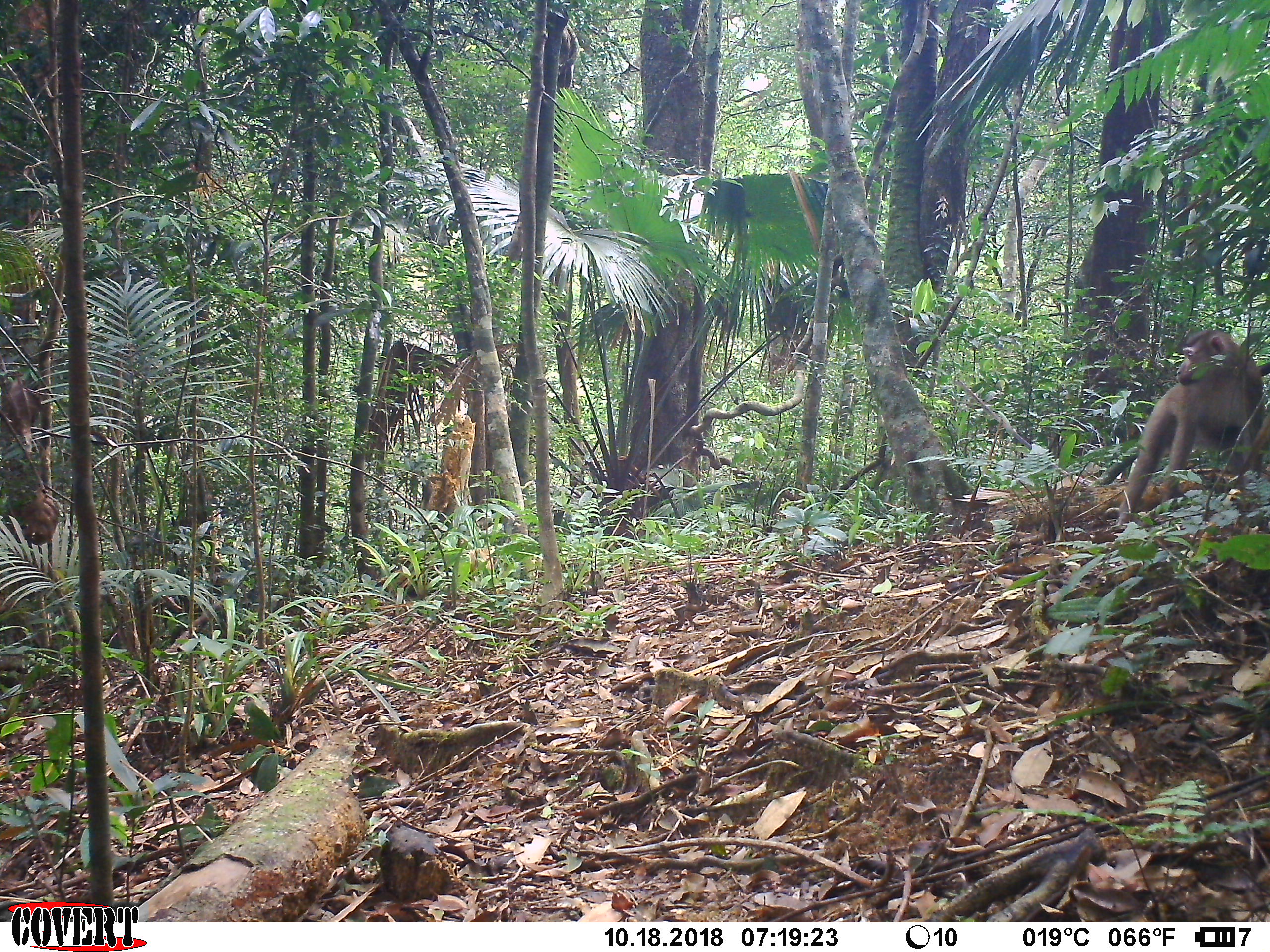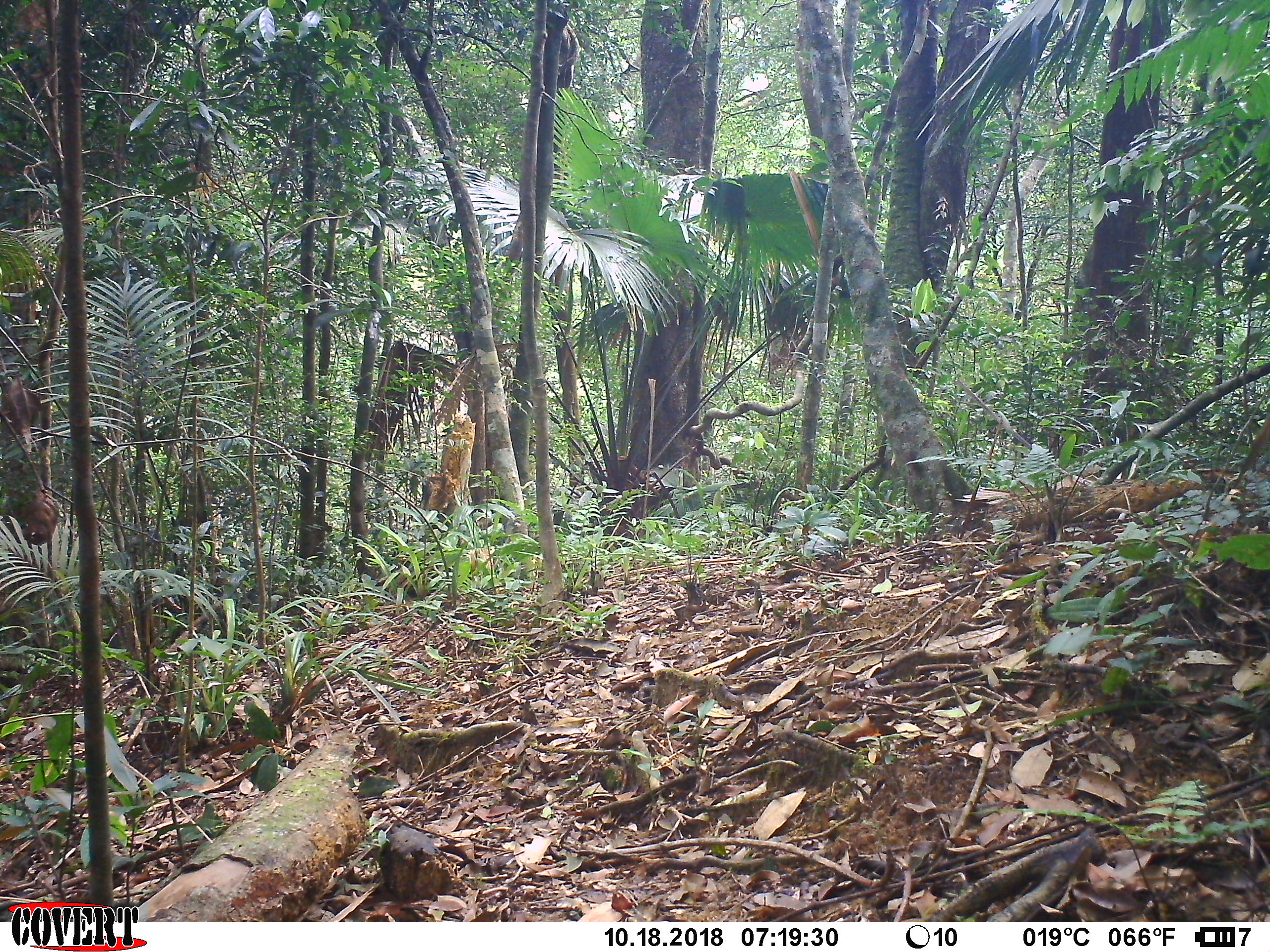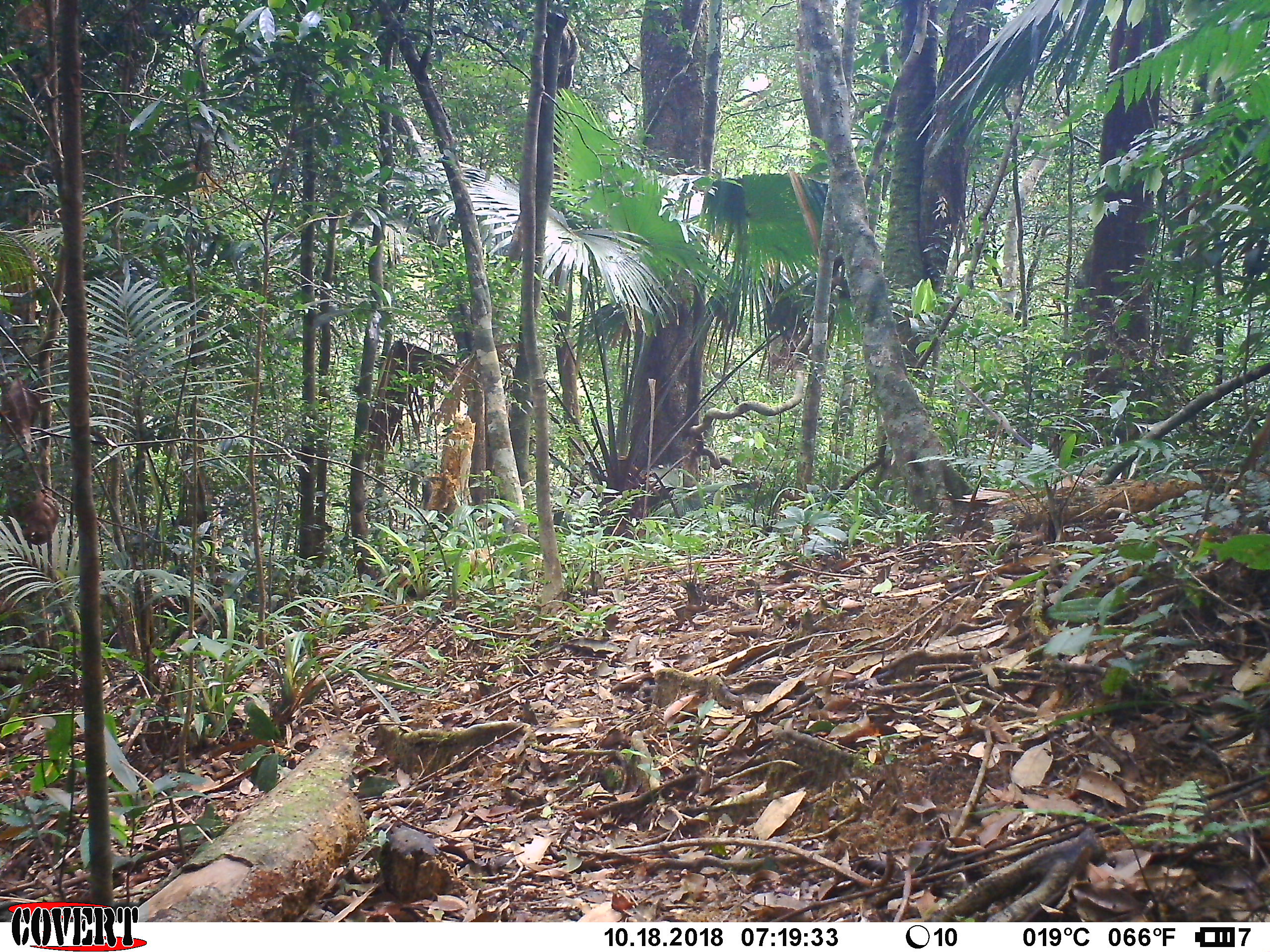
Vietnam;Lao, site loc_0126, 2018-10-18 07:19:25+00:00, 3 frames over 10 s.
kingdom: Animalia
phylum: Chordata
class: Mammalia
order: Primates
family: Cercopithecidae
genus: Macaca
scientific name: Macaca nemestrina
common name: pig-tailed macaque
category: pig tailed macaque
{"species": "pig tailed macaque (pig-tailed macaque) (Macaca nemestrina)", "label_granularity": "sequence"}